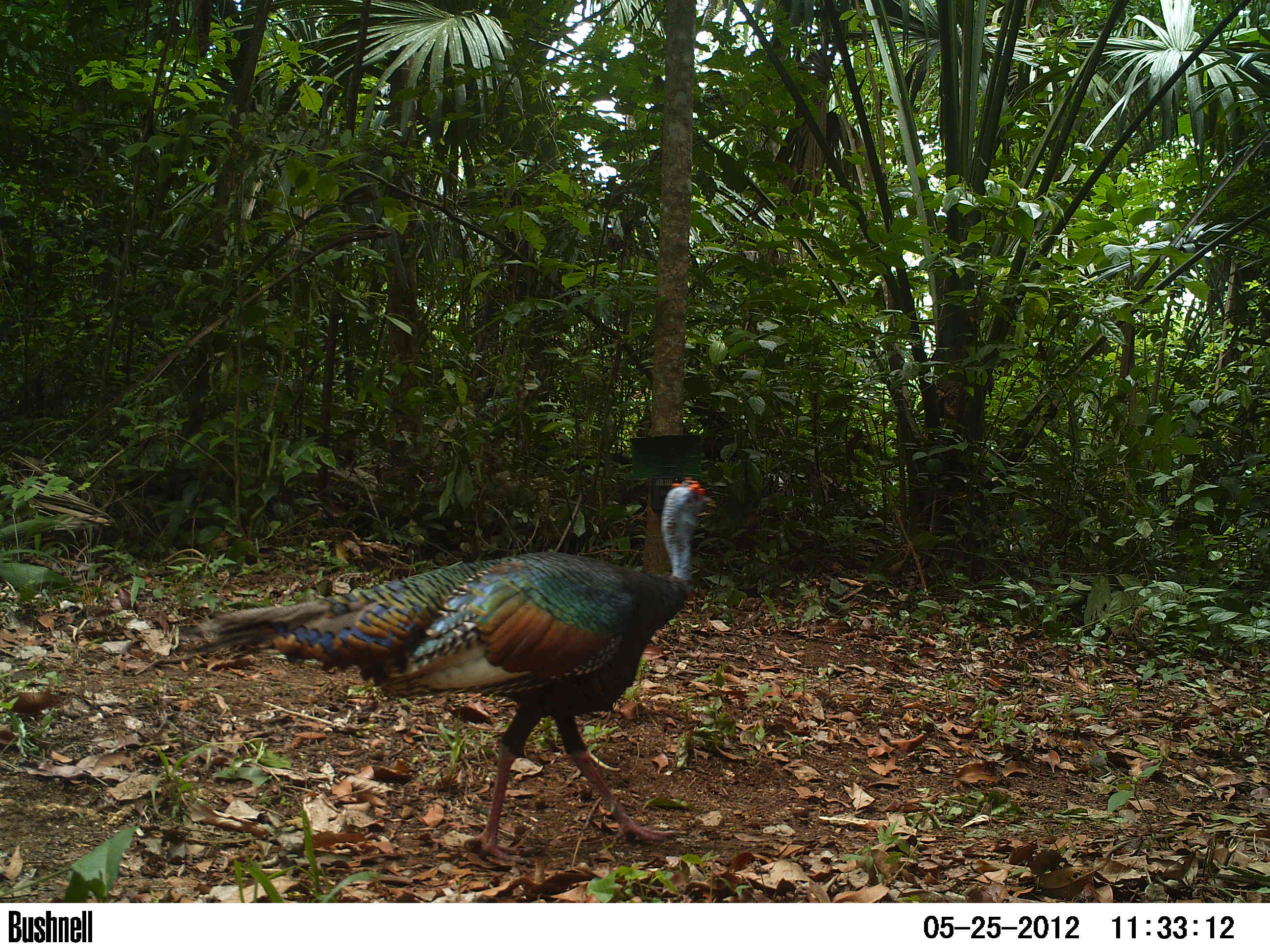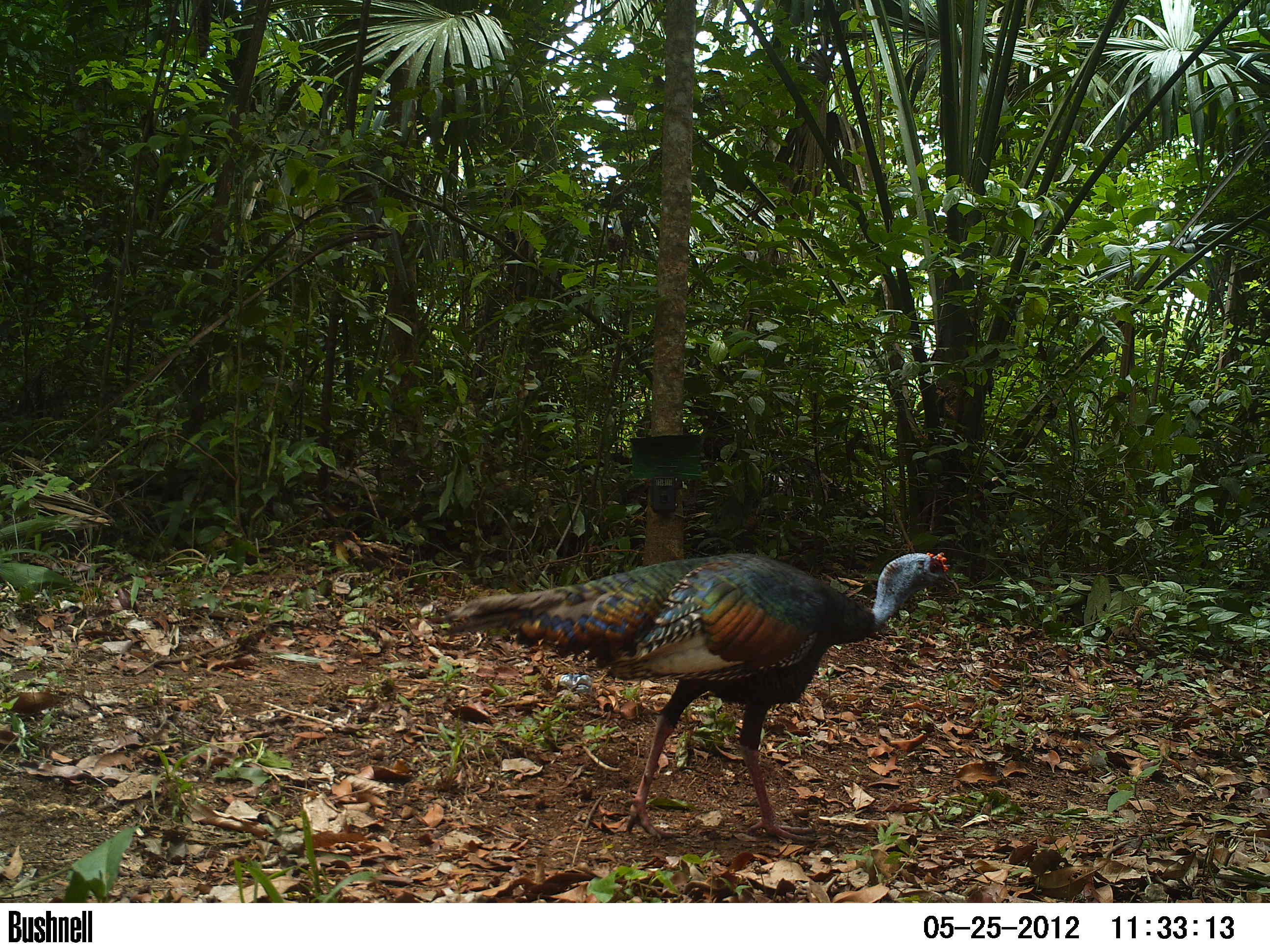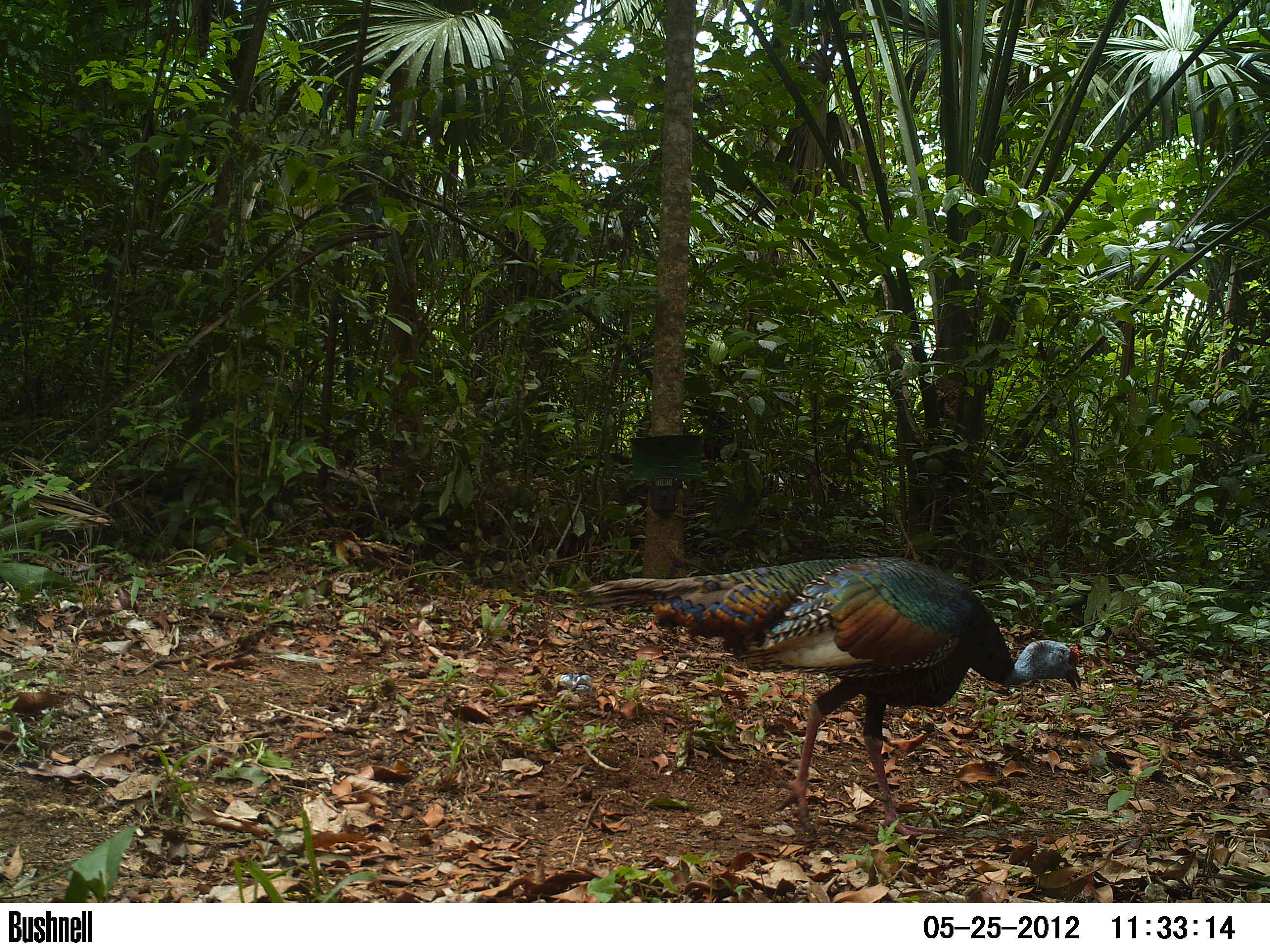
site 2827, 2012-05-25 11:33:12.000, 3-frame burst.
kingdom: Animalia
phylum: Chordata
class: Aves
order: Galliformes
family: Phasianidae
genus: Meleagris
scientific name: Meleagris ocellata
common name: ocellated turkey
Meleagris ocellata (ocellated turkey), count 1, age adult.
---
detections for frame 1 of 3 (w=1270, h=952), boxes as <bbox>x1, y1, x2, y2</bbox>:
meleagris ocellata: <bbox>175, 474, 712, 866</bbox>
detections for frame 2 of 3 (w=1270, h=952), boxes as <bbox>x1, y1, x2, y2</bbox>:
meleagris ocellata: <bbox>430, 549, 958, 845</bbox>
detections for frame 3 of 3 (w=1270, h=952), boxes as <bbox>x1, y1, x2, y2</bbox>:
meleagris ocellata: <bbox>574, 554, 1081, 837</bbox>